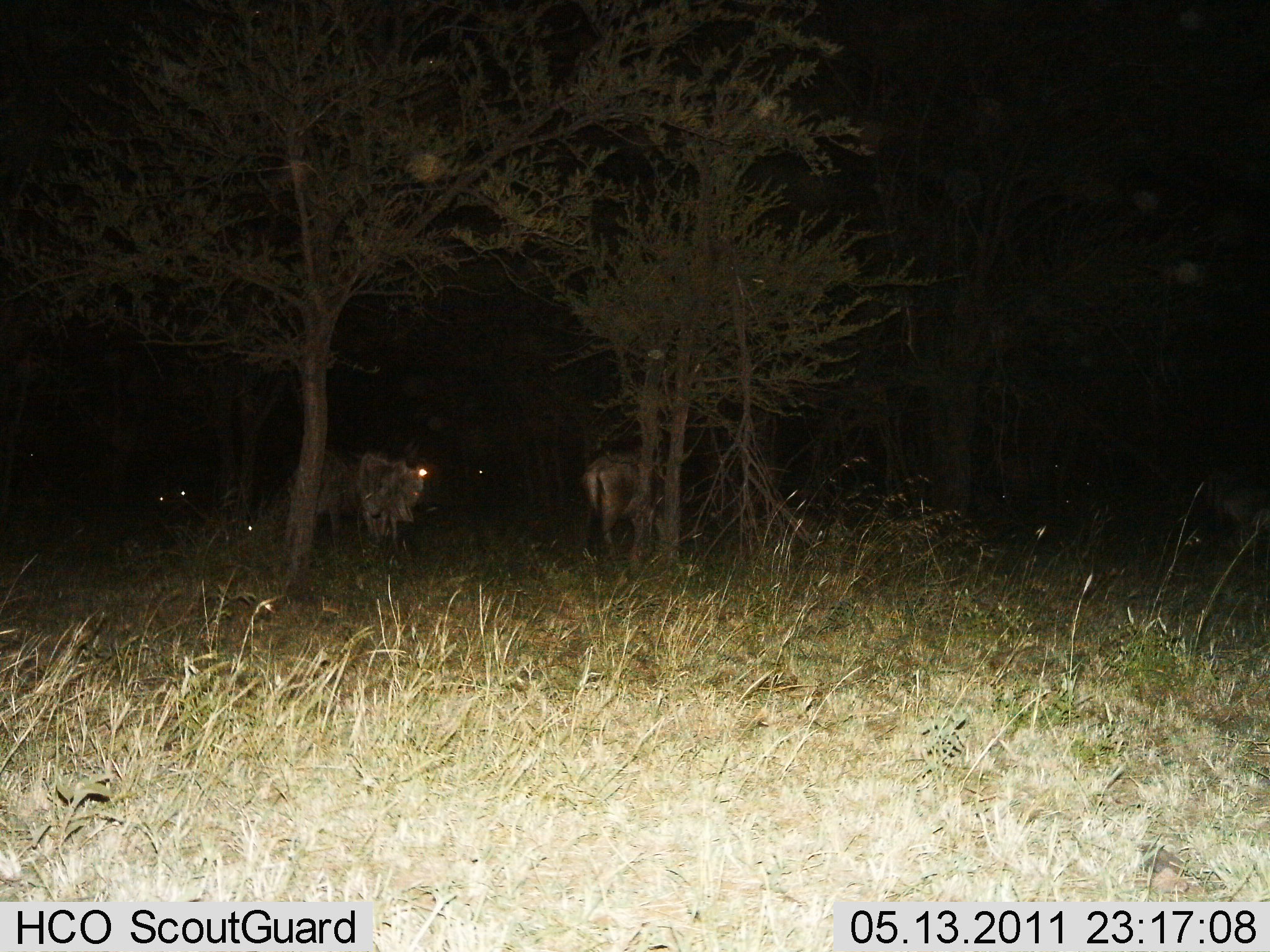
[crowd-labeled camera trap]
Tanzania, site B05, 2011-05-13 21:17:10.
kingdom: Animalia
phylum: Chordata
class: Mammalia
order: Artiodactyla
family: Bovidae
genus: Connochaetes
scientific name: Connochaetes taurinus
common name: blue wildebeest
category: wildebeest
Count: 5.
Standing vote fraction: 62%.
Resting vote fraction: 25%.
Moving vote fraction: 12%.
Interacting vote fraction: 0%.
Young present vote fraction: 0%.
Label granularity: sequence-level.